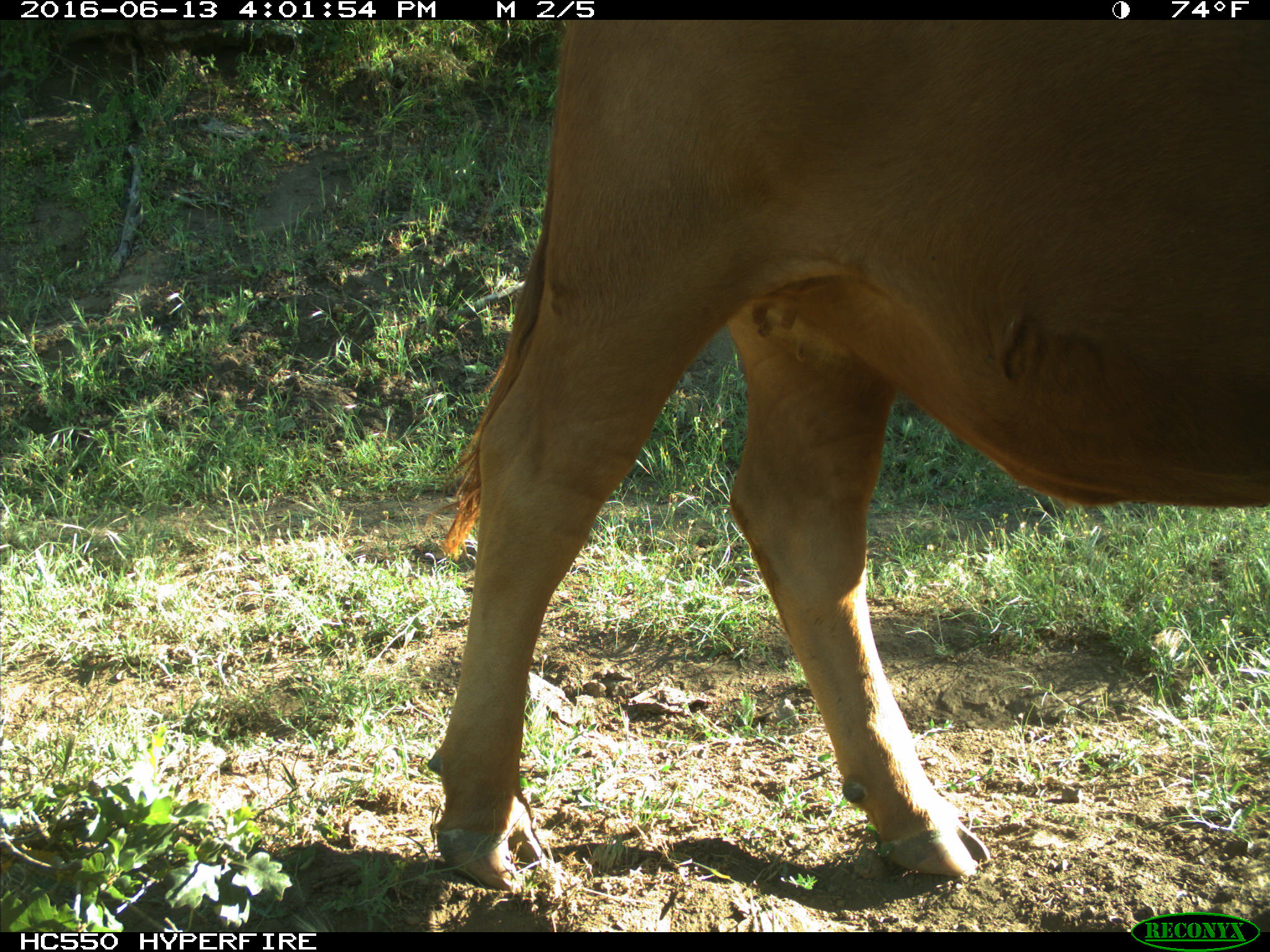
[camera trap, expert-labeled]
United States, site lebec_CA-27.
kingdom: Animalia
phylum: Chordata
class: Mammalia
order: Artiodactyla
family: Bovidae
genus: Bos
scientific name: Bos taurus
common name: domestic cow